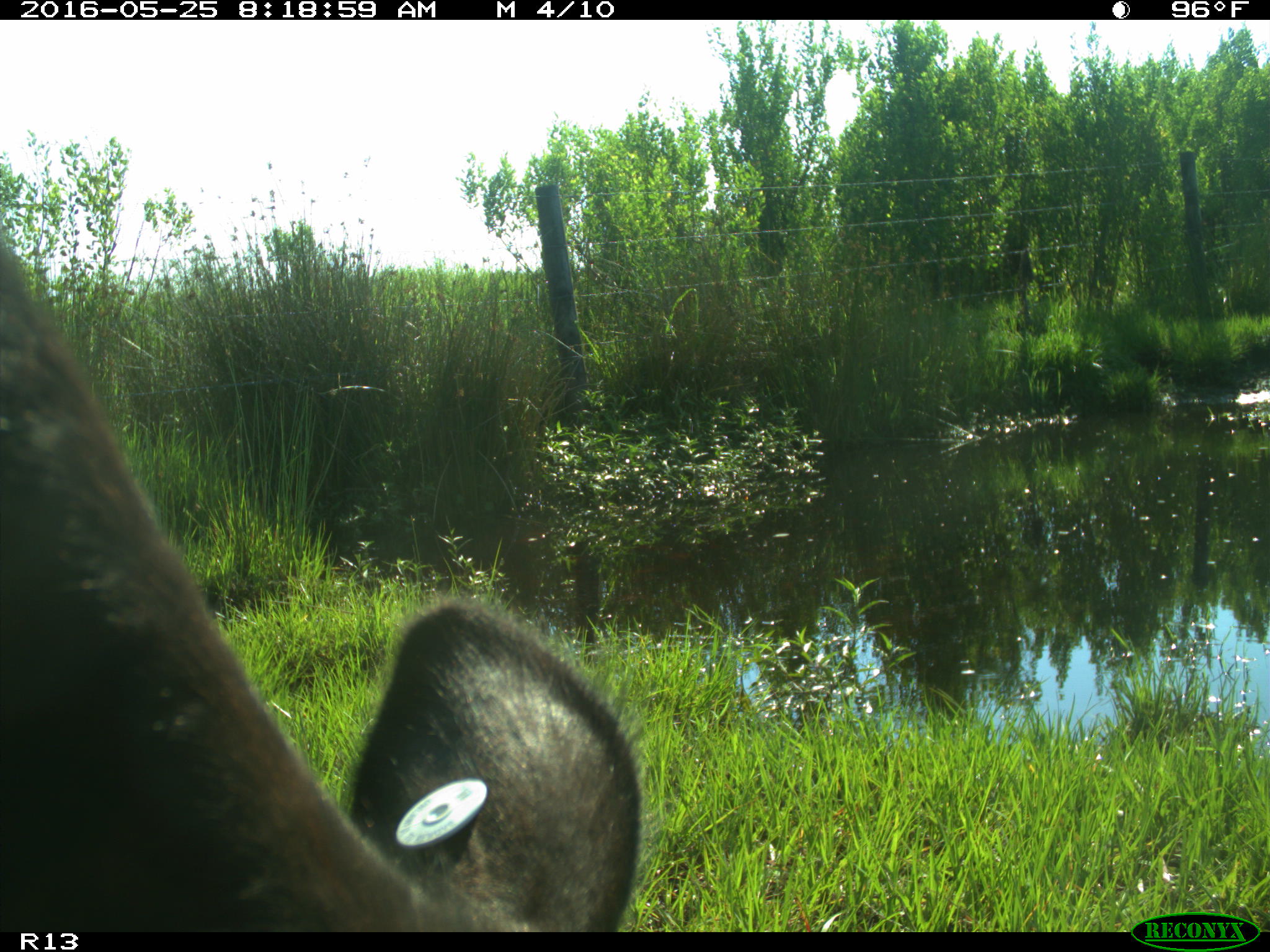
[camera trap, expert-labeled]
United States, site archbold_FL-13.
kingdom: Animalia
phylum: Chordata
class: Mammalia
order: Artiodactyla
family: Bovidae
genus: Bos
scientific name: Bos taurus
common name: domestic cow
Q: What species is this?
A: Bos taurus (domestic cow).